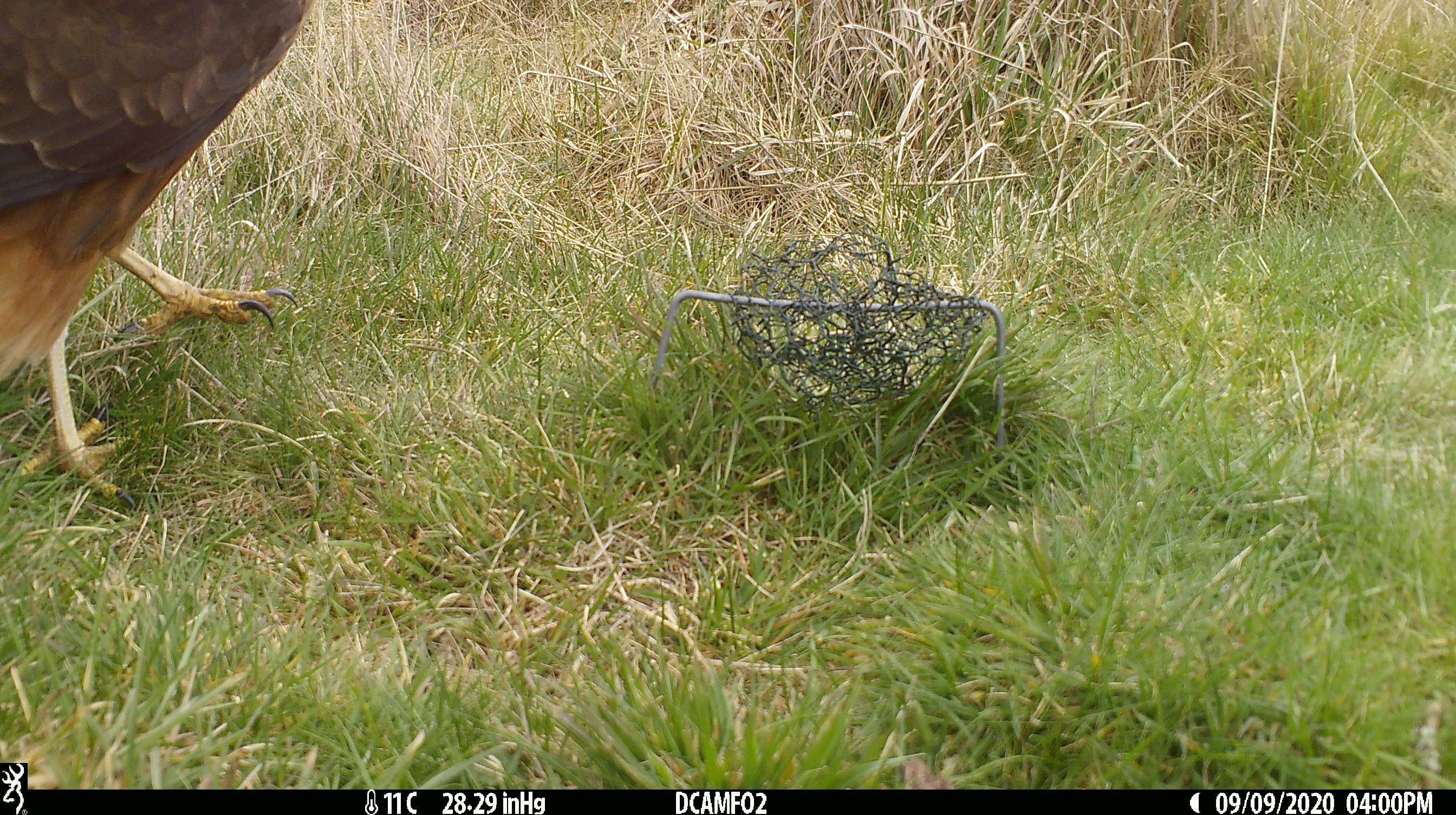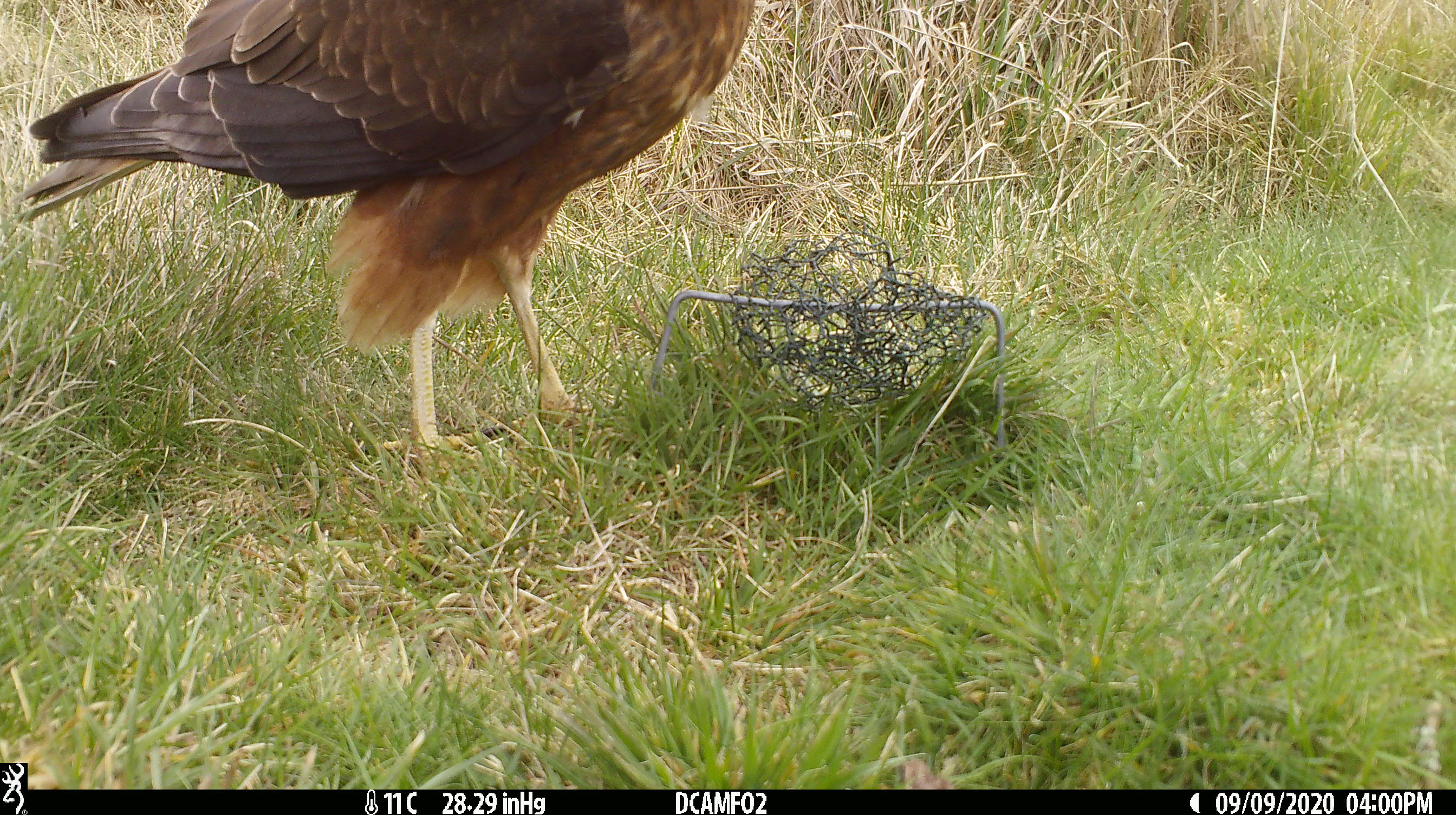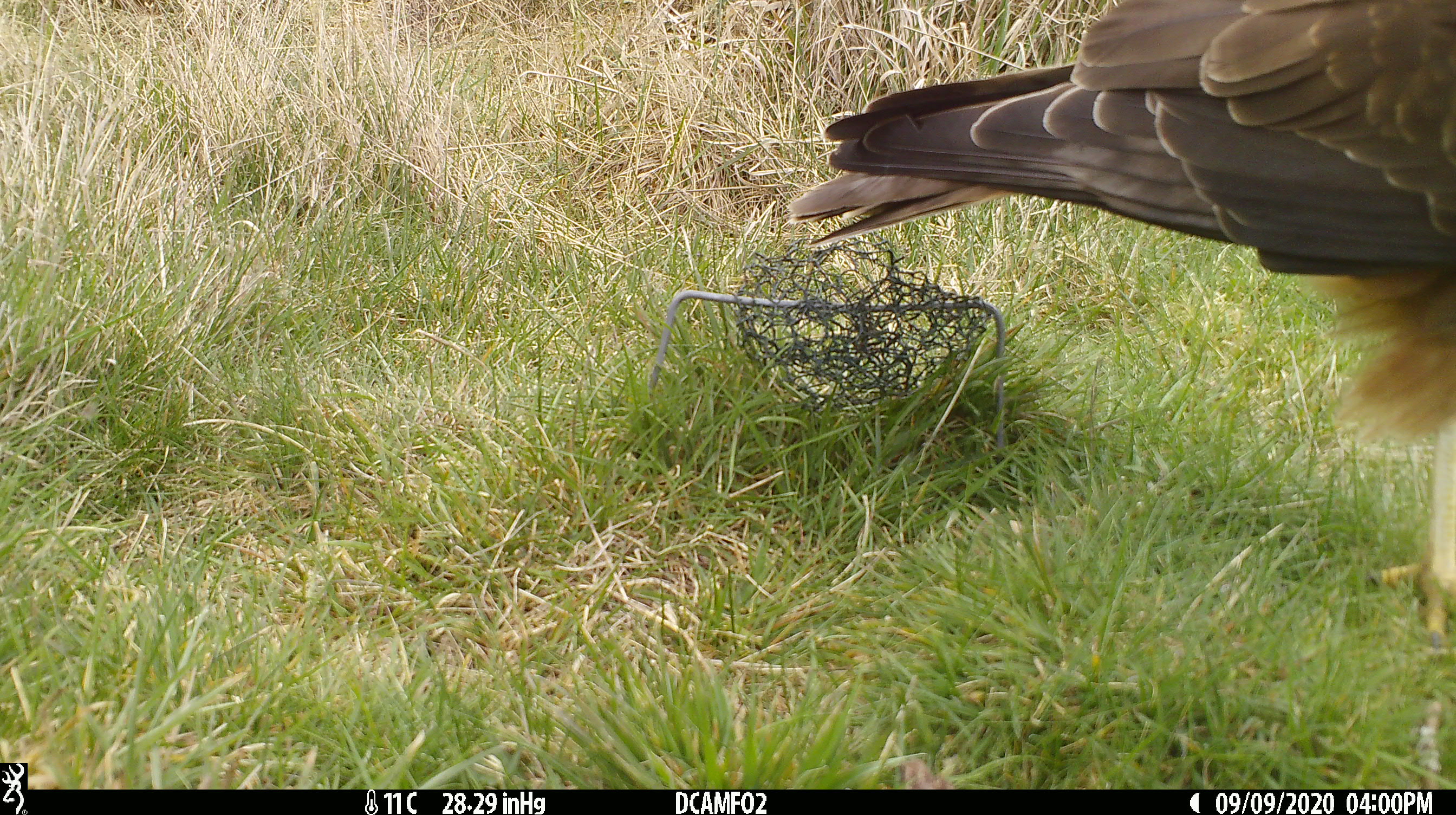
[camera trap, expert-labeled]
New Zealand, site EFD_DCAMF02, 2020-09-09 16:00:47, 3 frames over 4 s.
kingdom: Animalia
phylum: Chordata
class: Aves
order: Accipitriformes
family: Accipitridae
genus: Circus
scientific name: Circus approximans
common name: swamp harrier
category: harrier